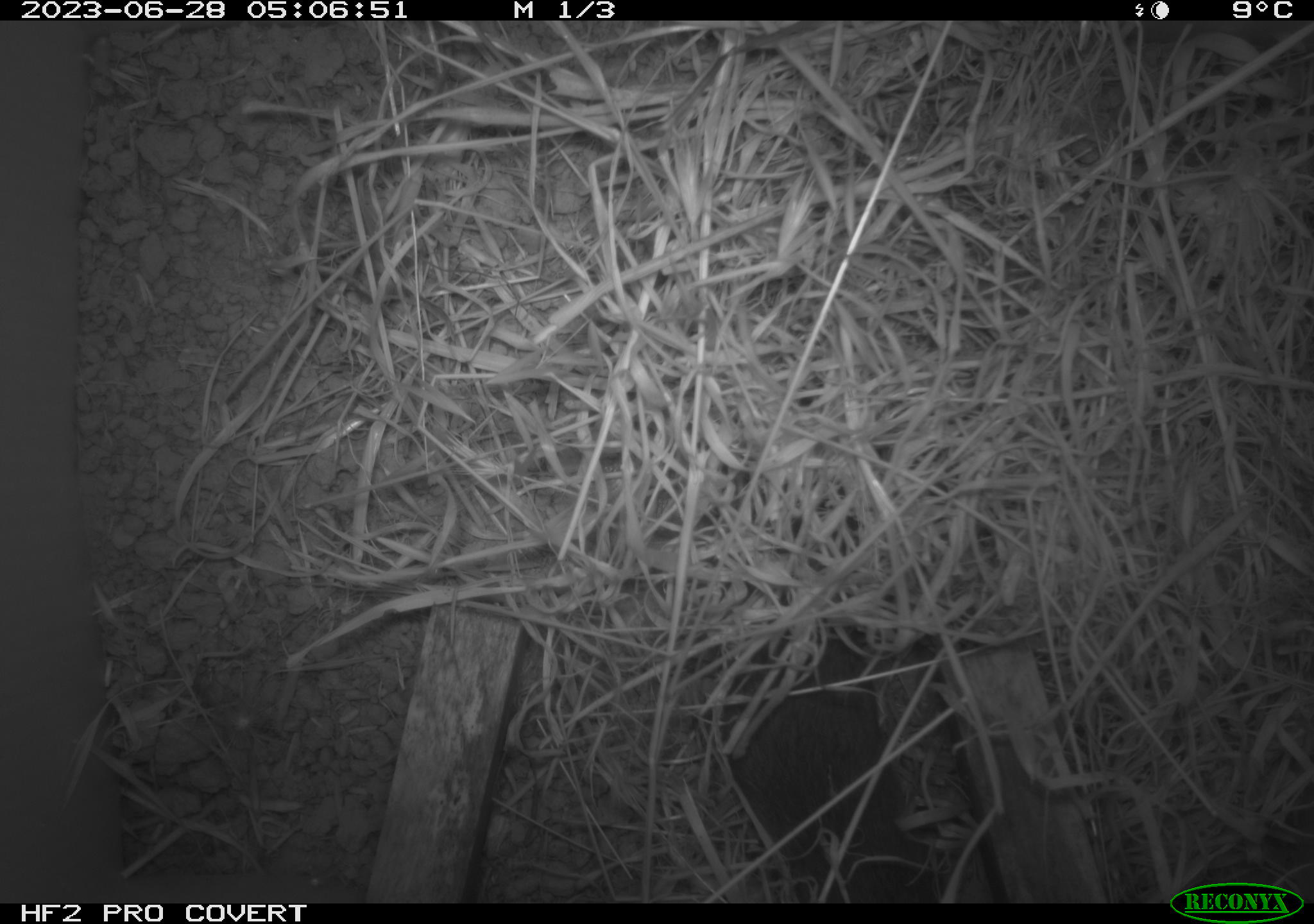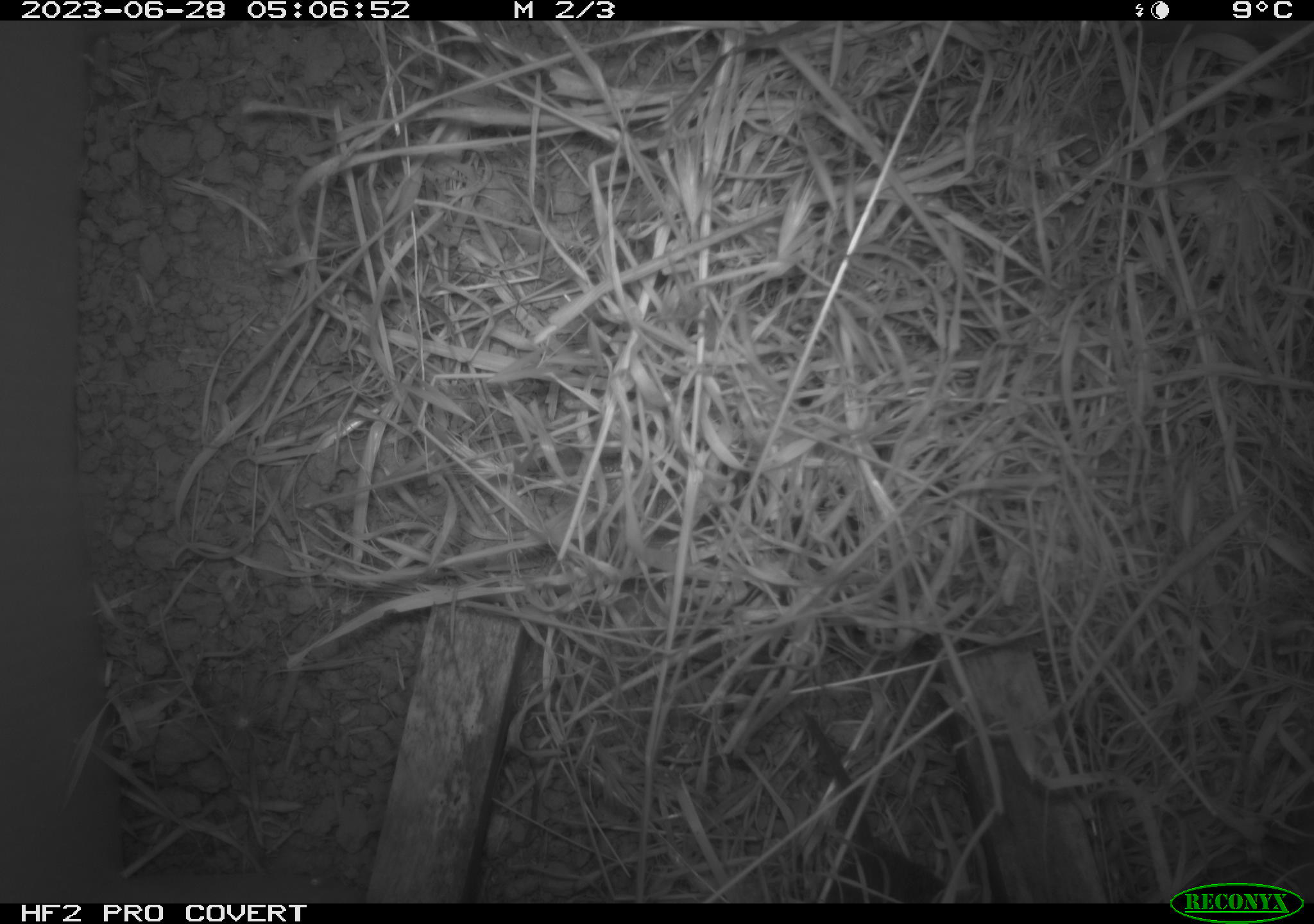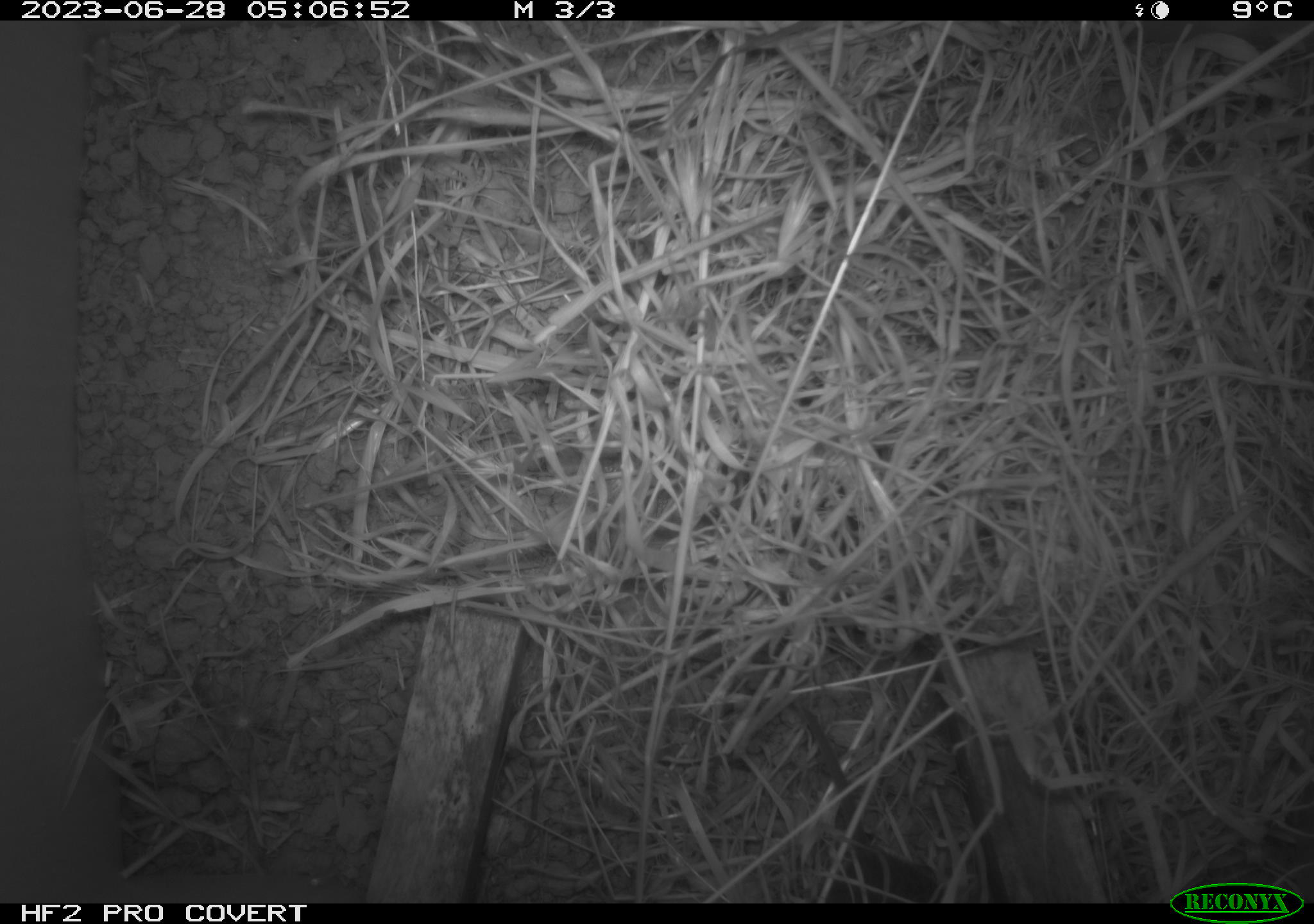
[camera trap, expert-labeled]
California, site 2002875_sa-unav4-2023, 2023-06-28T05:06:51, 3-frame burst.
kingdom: Animalia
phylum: Chordata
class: Mammalia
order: Rodentia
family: Cricetidae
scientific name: Arvicolinae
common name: voles, lemmings, and muskrats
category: arvicolinae subfamily